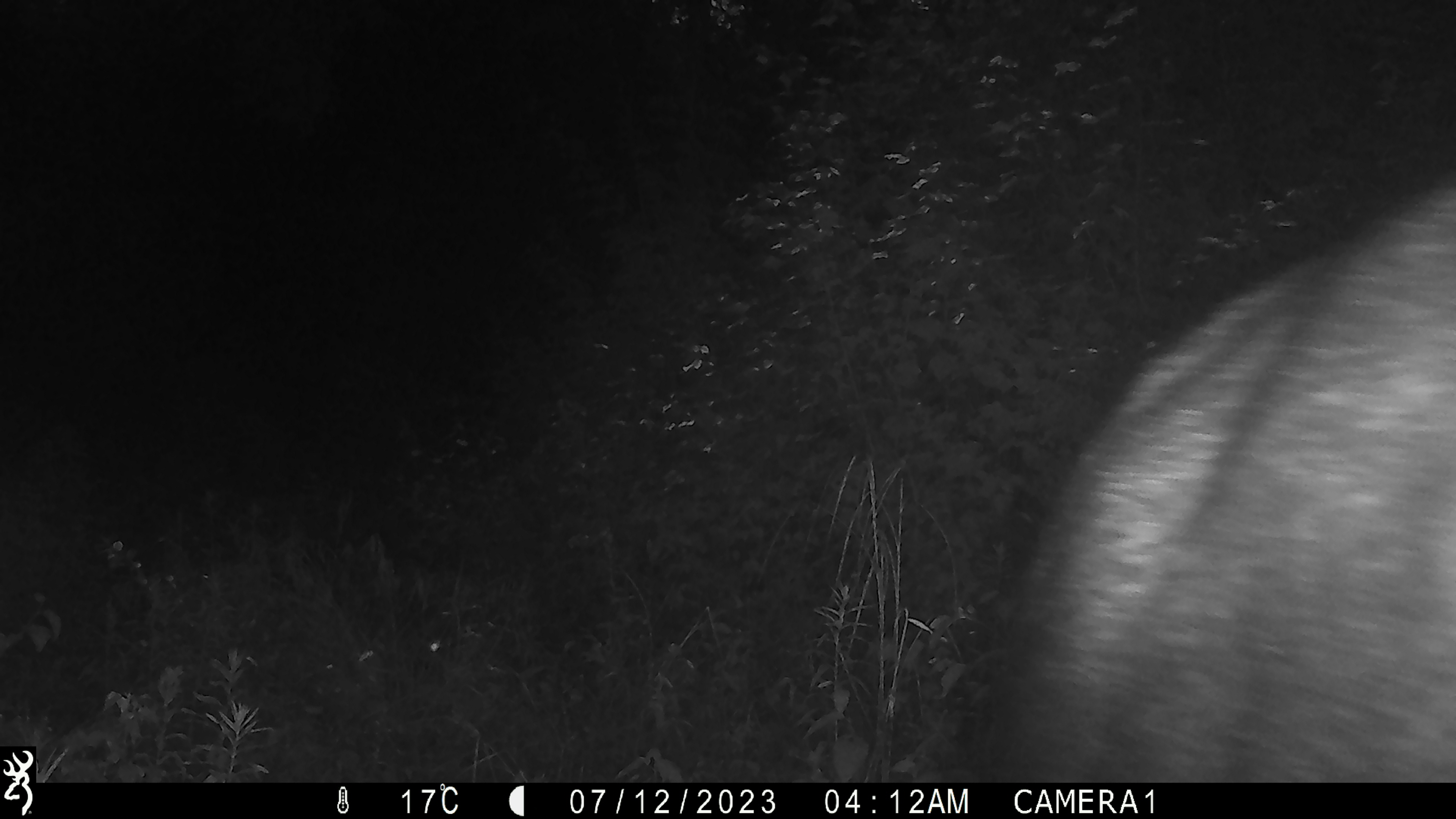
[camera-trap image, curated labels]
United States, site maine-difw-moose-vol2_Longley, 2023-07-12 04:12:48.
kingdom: Animalia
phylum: Chordata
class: Mammalia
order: Artiodactyla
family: Cervidae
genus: Alces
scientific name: Alces alces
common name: moose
Moose (Alces alces).